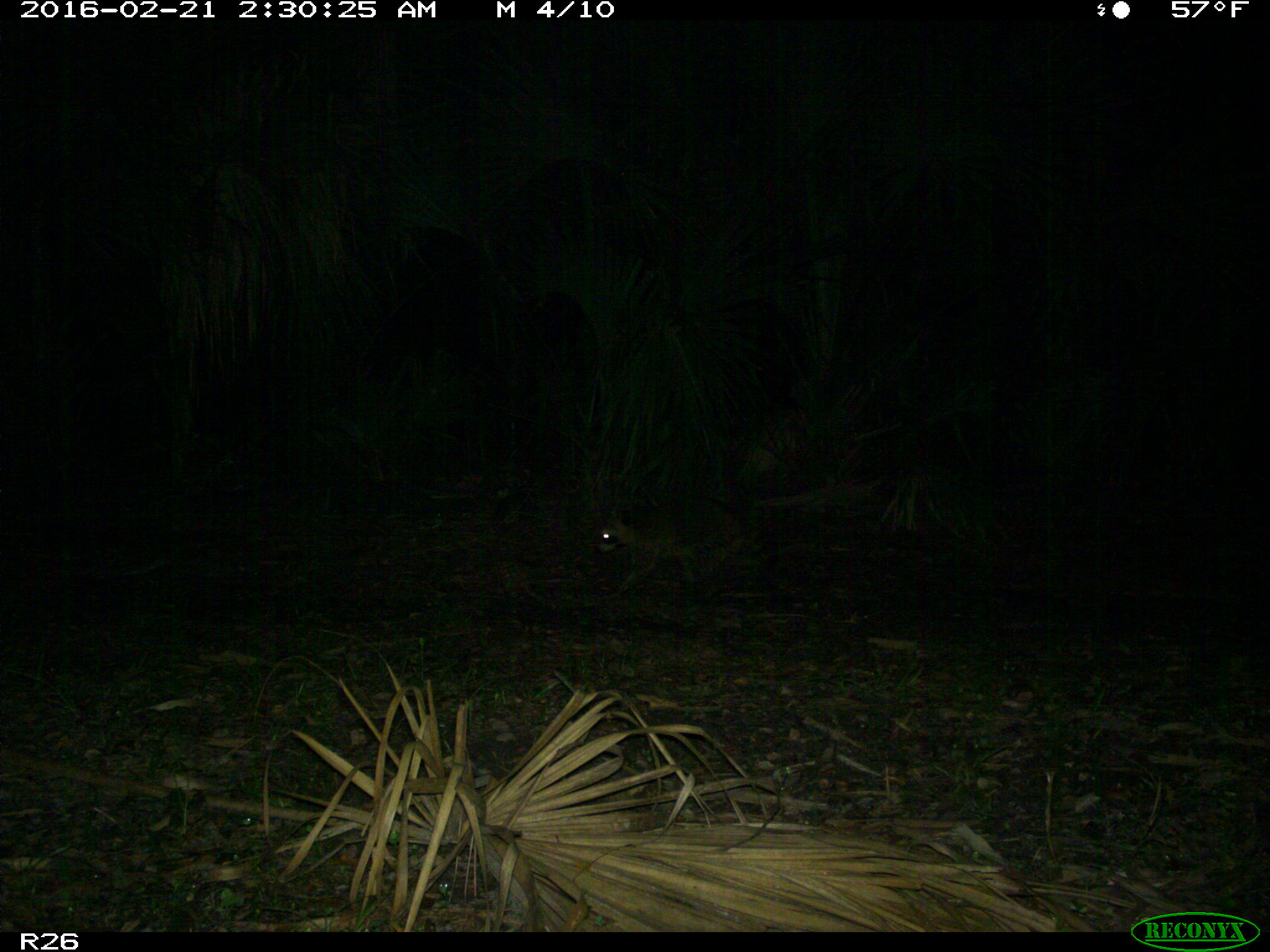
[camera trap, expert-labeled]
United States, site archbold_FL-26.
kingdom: Animalia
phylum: Chordata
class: Mammalia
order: Carnivora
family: Procyonidae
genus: Procyon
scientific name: Procyon lotor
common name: common raccoon